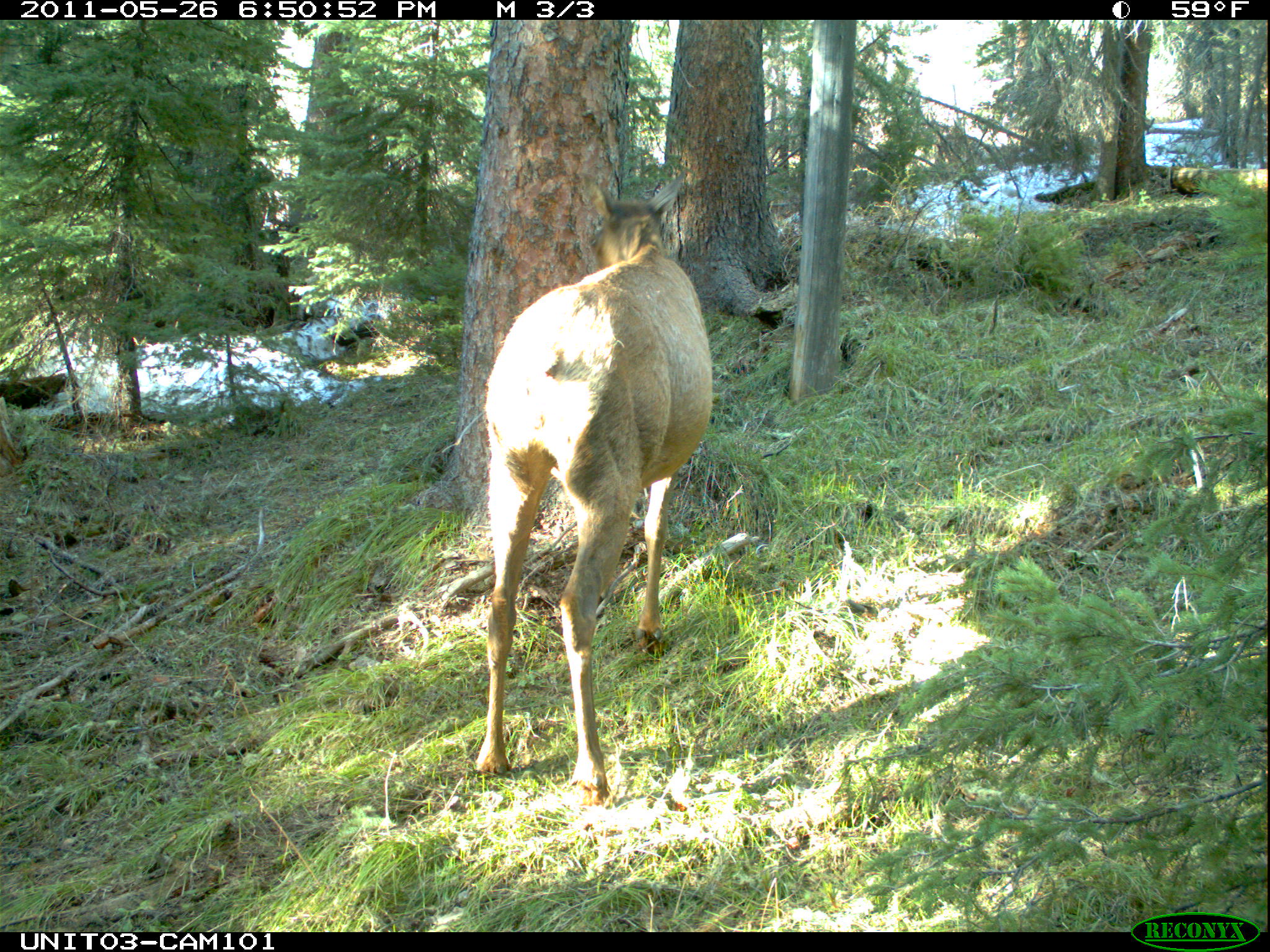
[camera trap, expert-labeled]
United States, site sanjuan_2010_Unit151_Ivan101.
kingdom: Animalia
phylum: Chordata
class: Mammalia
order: Artiodactyla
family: Cervidae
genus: Cervus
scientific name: Cervus elaphus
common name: red deer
Cervus elaphus (red deer).